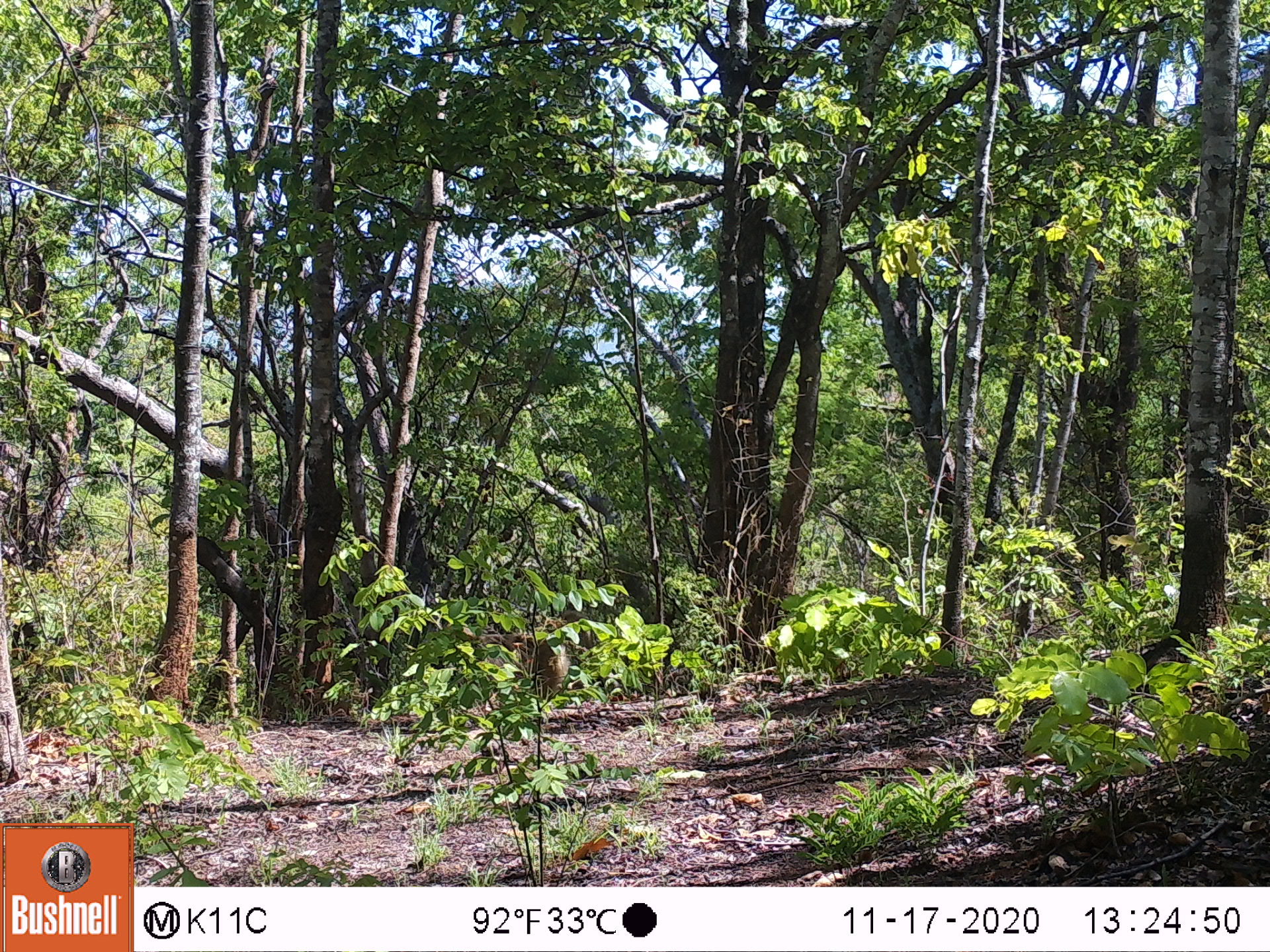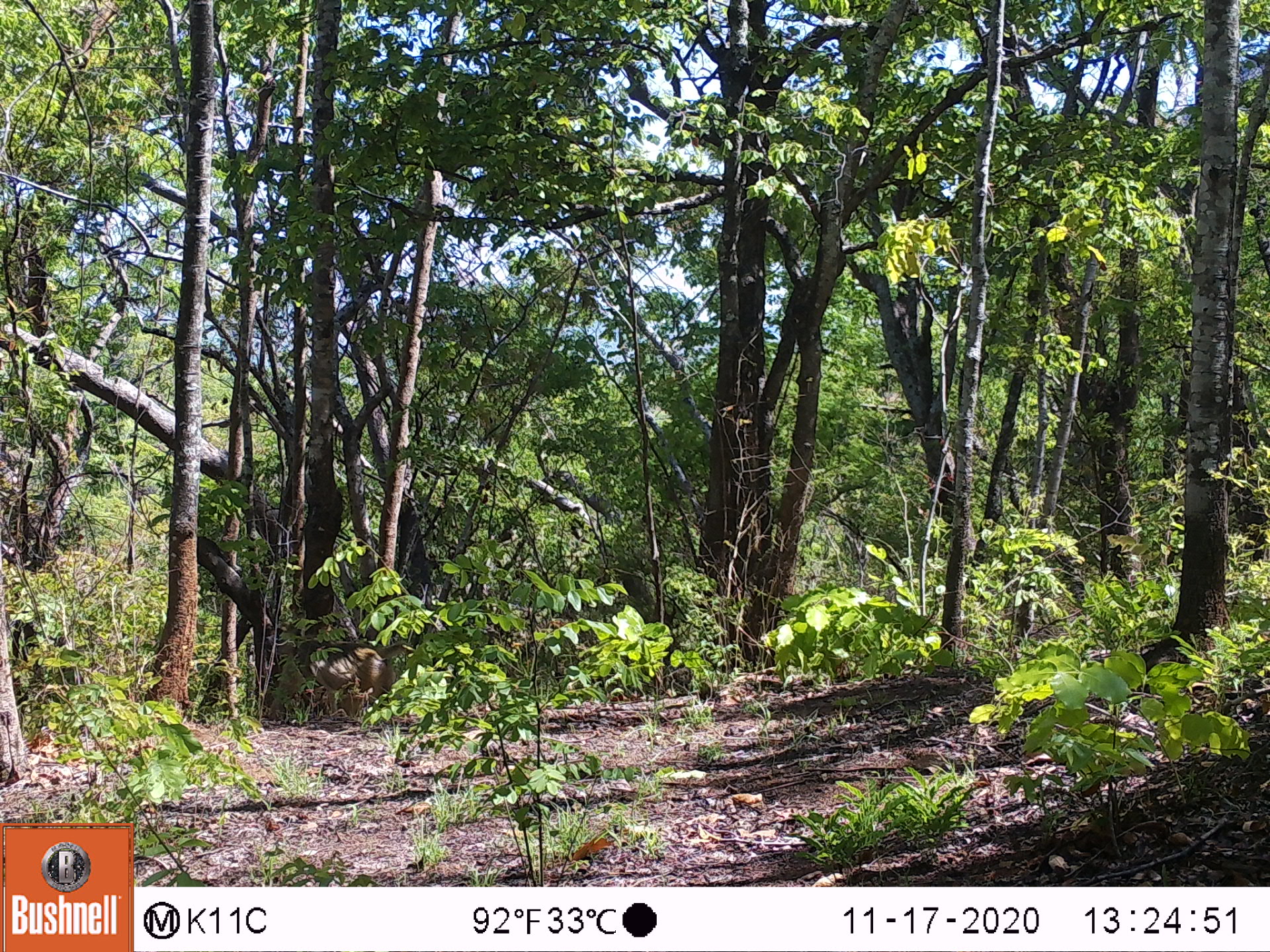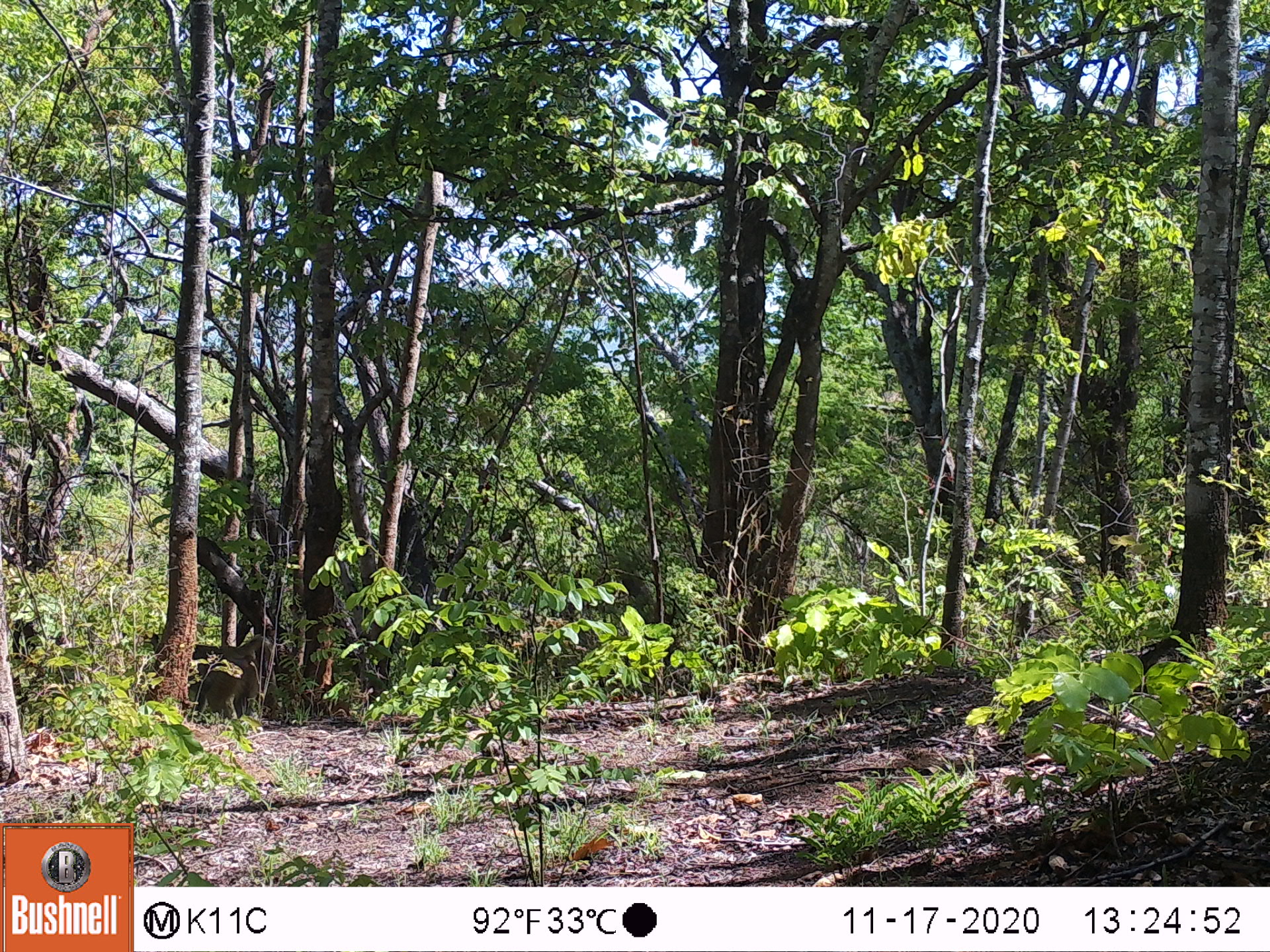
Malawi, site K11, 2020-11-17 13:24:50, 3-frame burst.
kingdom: Animalia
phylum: Chordata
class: Mammalia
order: Primates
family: Cercopithecidae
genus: Papio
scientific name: Papio cynocephalus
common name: yellow baboon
Yellow baboon (Papio cynocephalus), count 1.